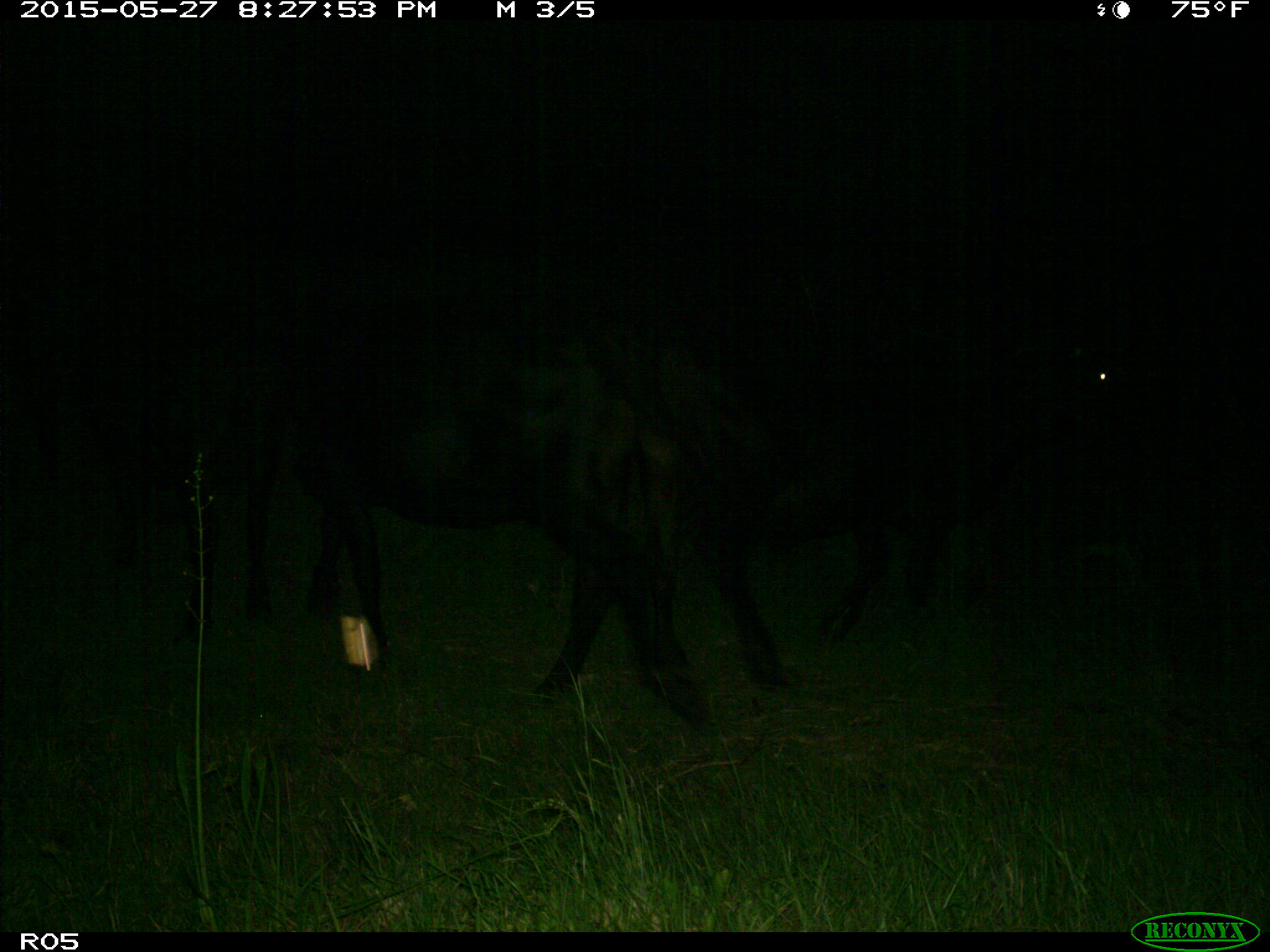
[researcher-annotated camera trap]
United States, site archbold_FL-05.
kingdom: Animalia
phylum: Chordata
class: Mammalia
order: Artiodactyla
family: Bovidae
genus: Bos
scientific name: Bos taurus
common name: domestic cow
Bos taurus (domestic cow).